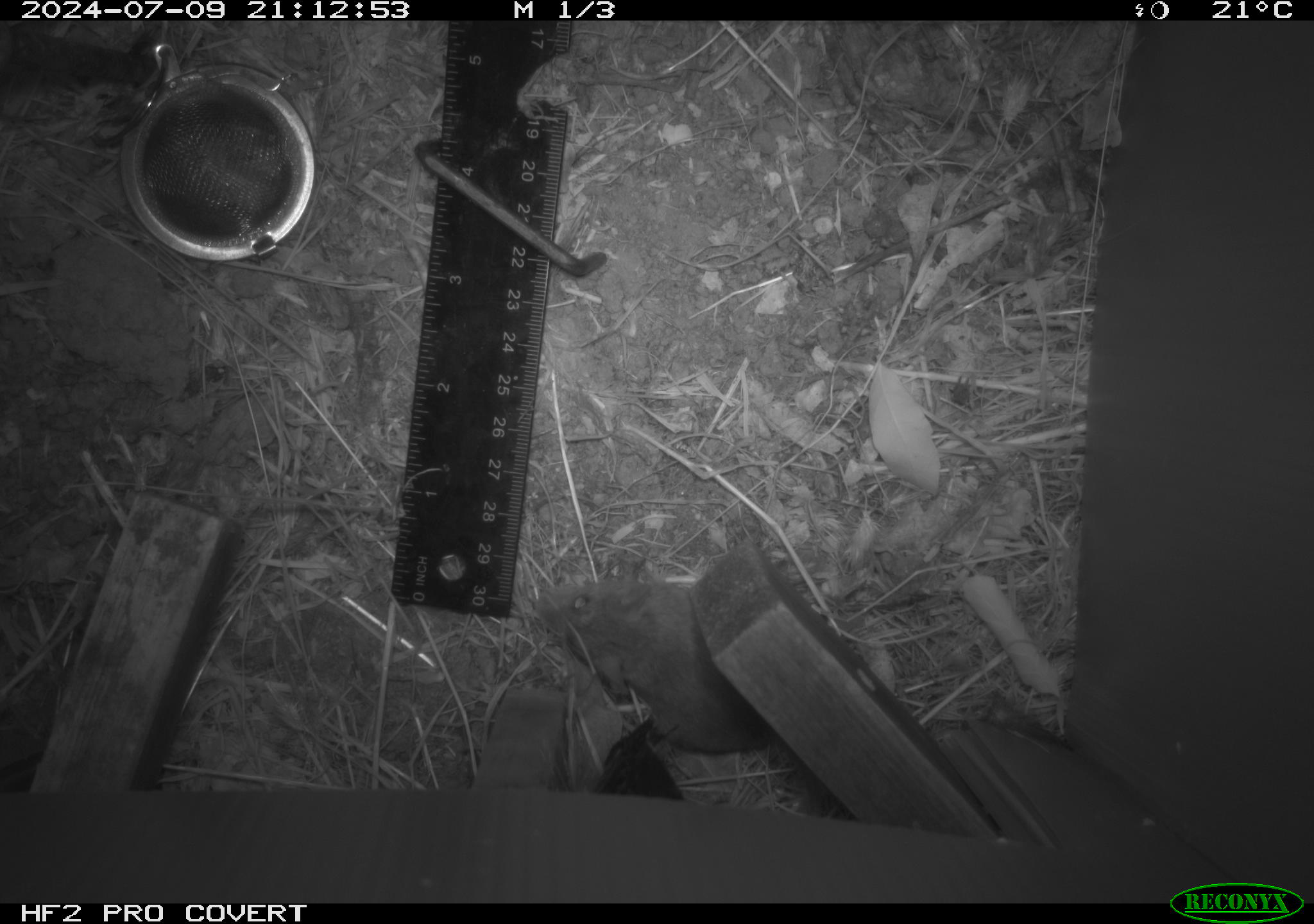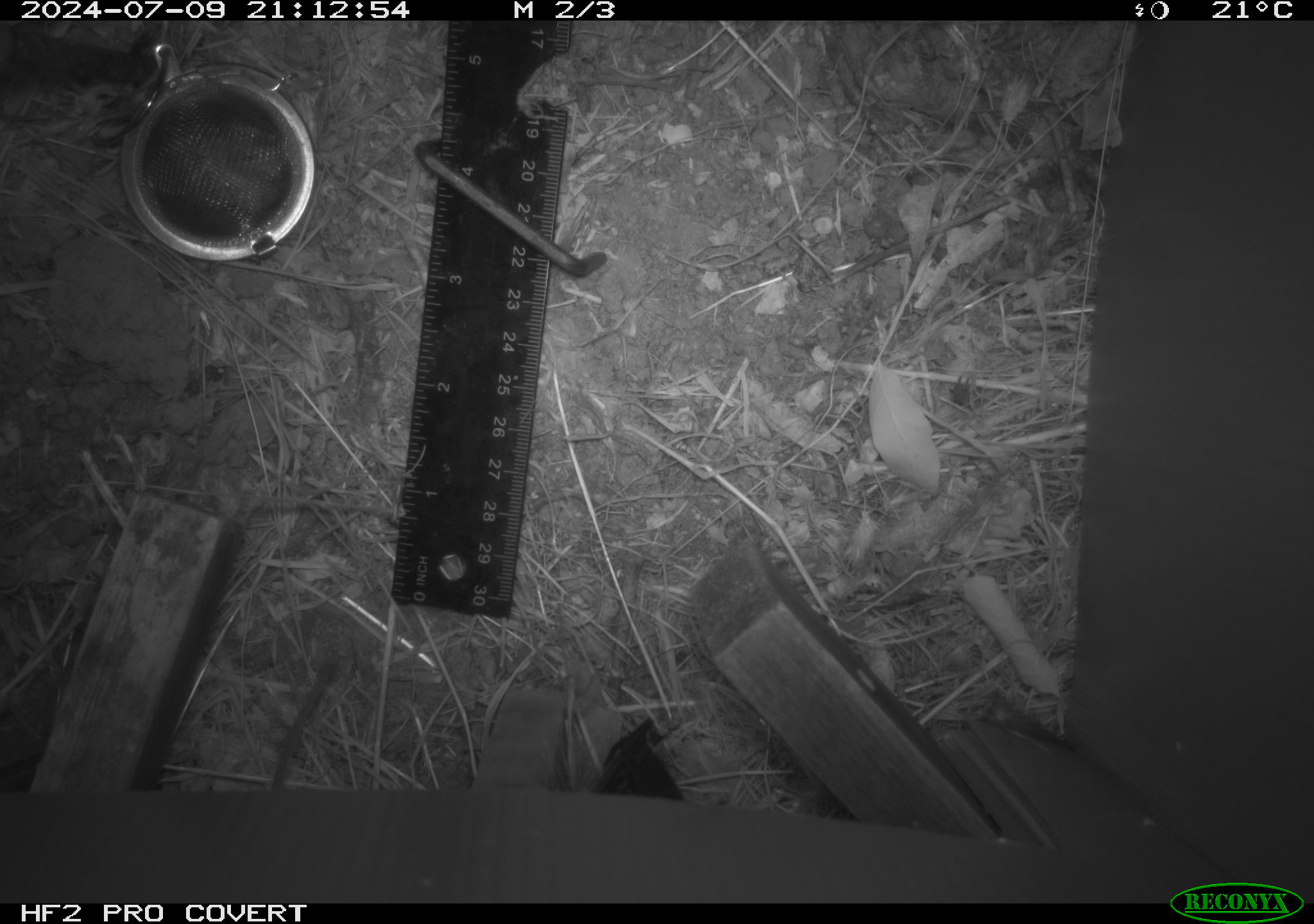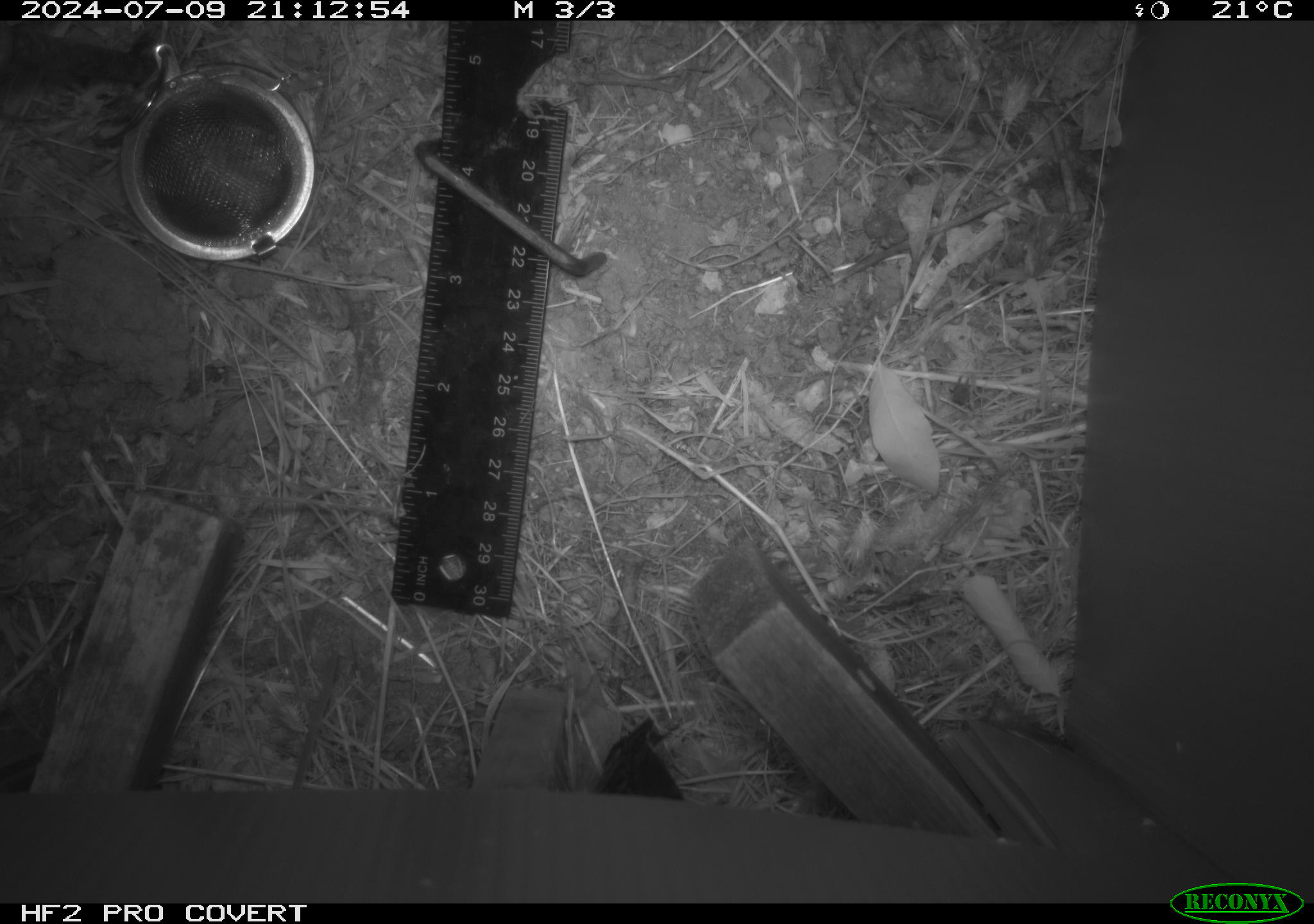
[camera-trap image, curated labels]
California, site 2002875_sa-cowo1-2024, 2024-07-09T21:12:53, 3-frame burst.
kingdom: Animalia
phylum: Chordata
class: Mammalia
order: Rodentia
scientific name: Rodentia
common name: mouse species